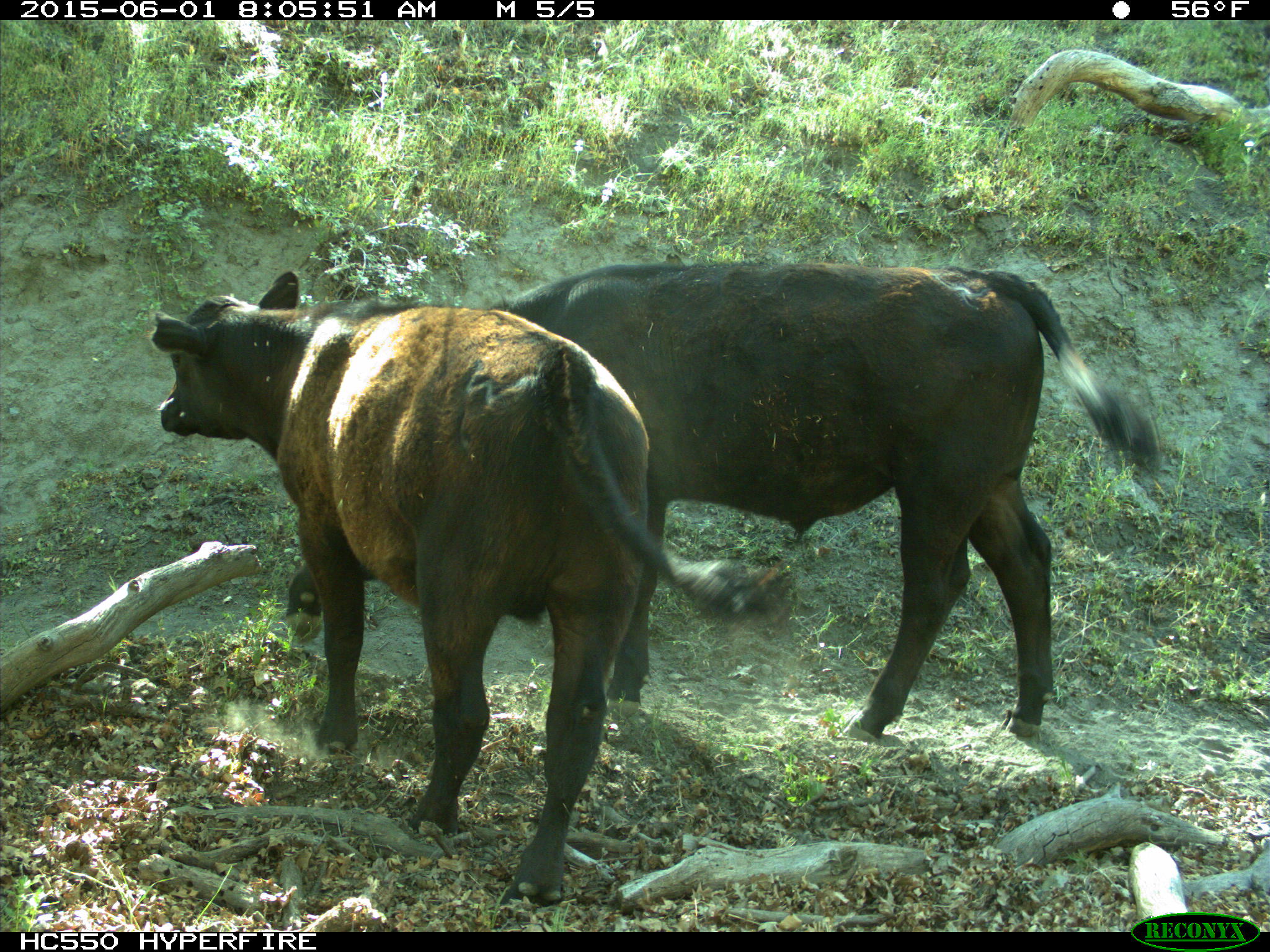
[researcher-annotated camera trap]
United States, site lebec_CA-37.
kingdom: Animalia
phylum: Chordata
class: Mammalia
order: Artiodactyla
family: Bovidae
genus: Bos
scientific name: Bos taurus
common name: domestic cow